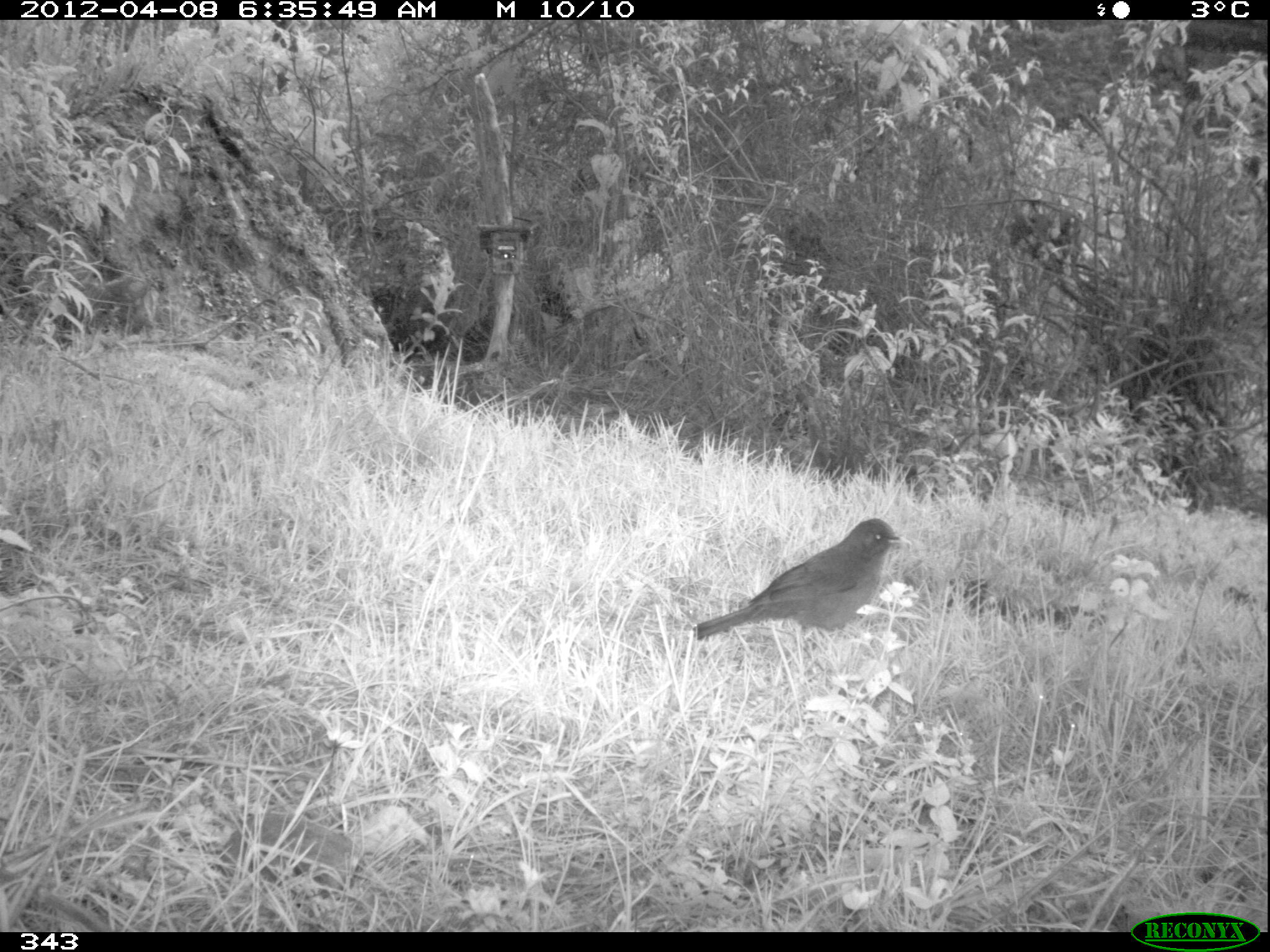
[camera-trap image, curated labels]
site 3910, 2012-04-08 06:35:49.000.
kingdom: Animalia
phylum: Chordata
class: Aves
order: Passeriformes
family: Turdidae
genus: Turdus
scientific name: Turdus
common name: true thrushes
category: turdus sp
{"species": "turdus sp (true thrushes) (Turdus)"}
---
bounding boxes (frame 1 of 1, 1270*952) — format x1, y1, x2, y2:
turdus sp: 691, 517, 911, 645